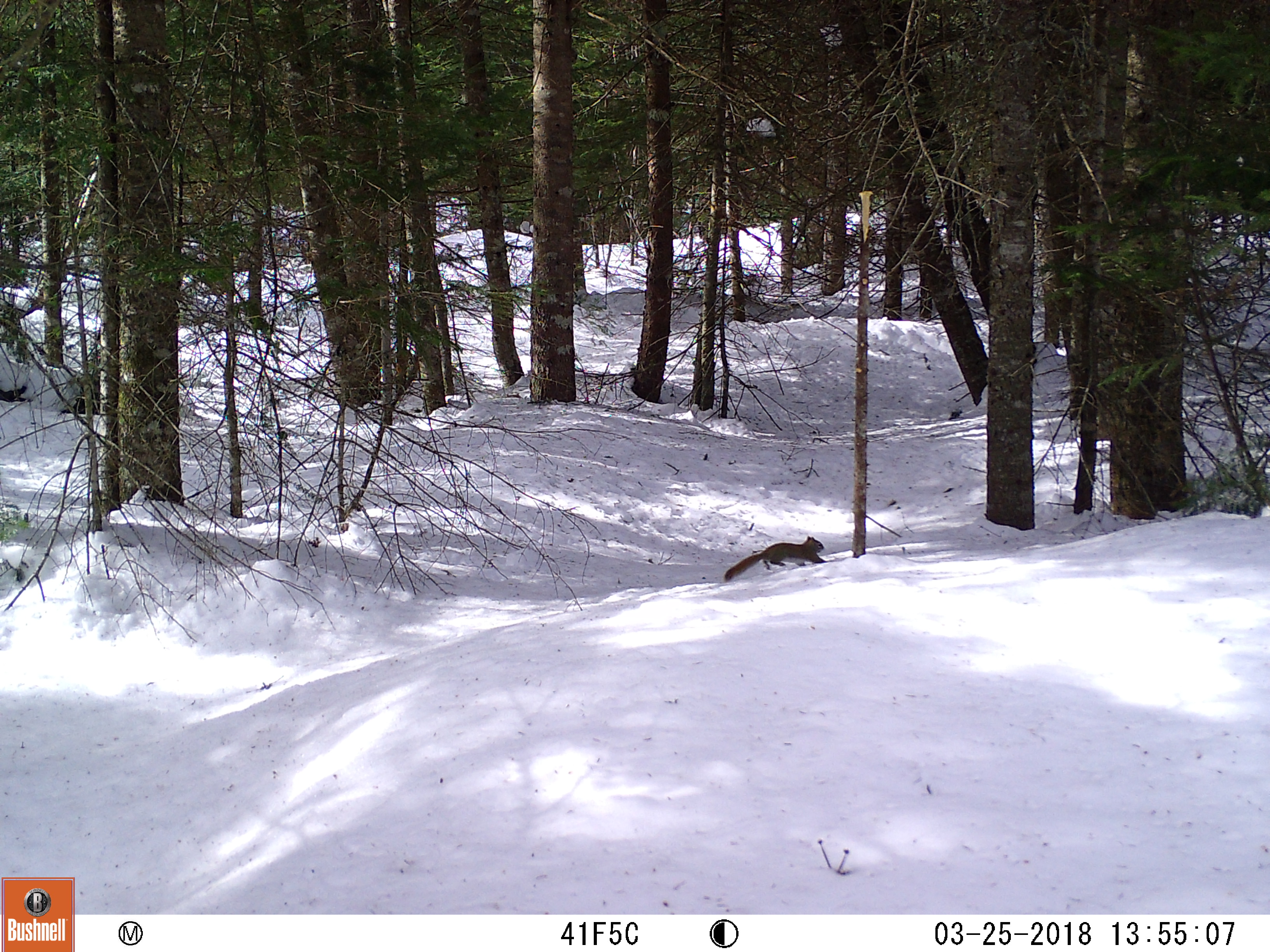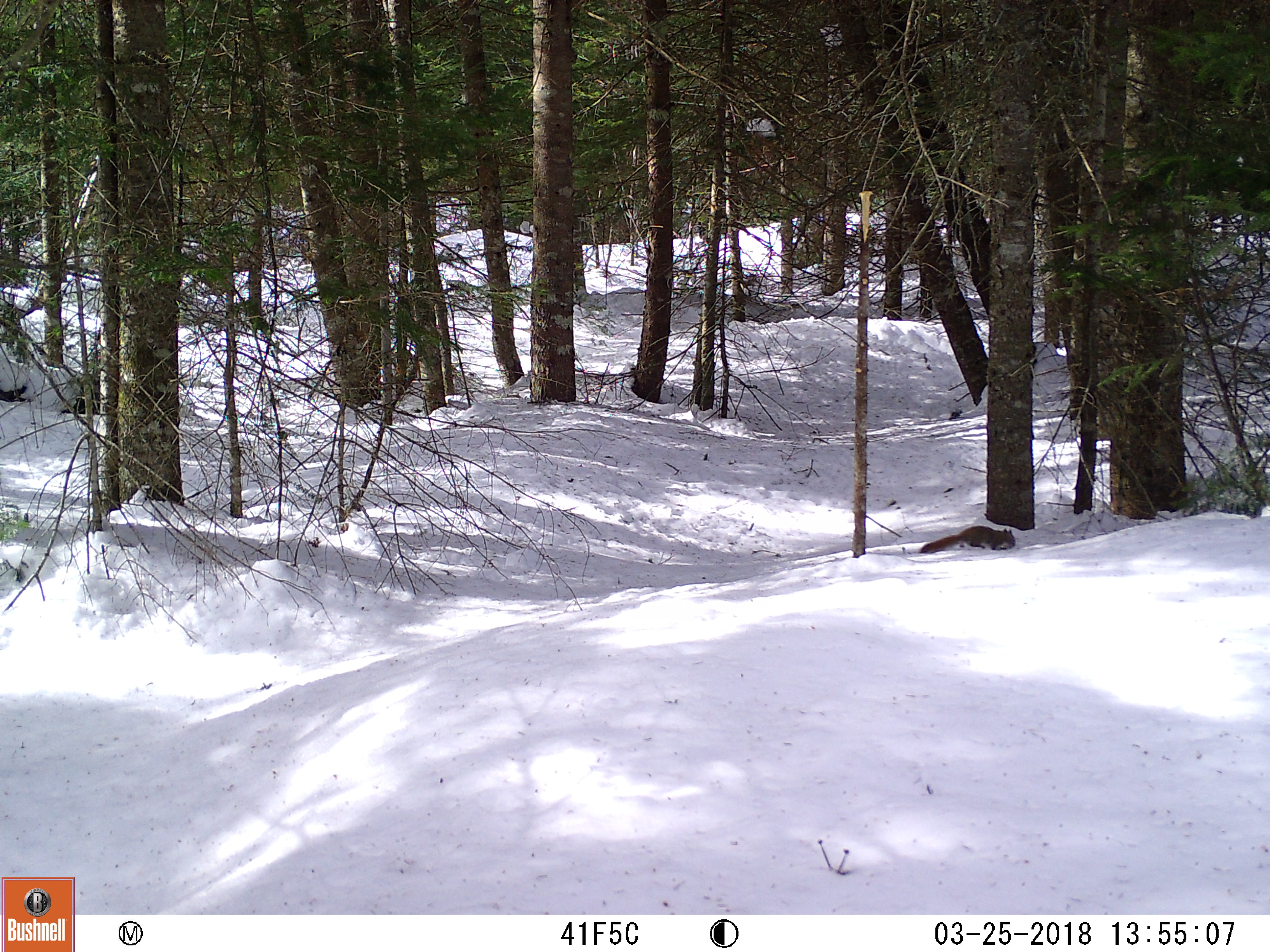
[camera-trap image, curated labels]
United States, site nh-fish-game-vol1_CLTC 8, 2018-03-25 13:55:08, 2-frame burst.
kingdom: Animalia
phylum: Chordata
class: Mammalia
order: Rodentia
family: Sciuridae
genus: Tamiasciurus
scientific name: Tamiasciurus hudsonicus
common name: red squirrel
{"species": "red squirrel (Tamiasciurus hudsonicus)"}